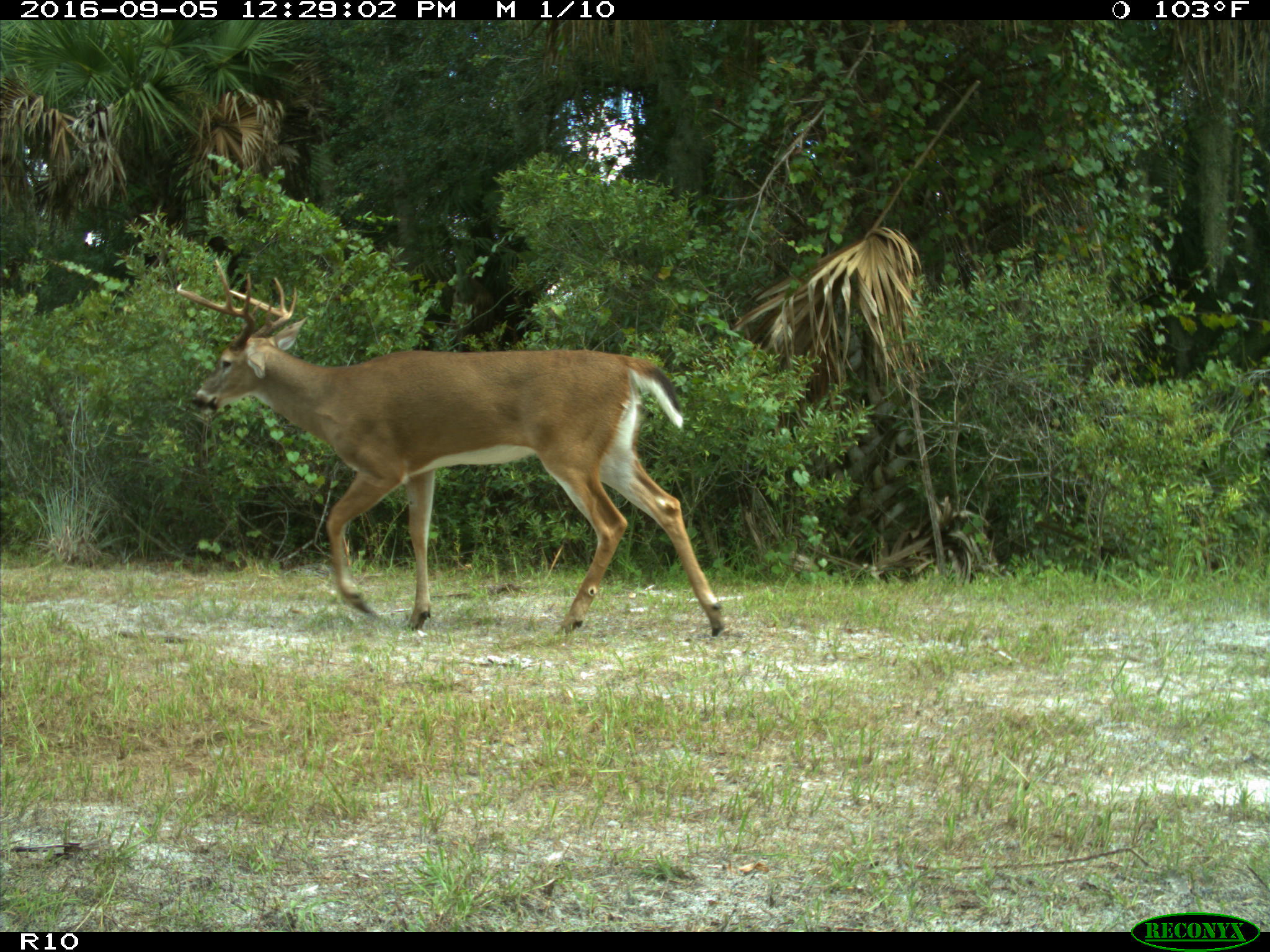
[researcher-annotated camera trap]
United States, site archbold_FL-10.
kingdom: Animalia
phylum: Chordata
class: Mammalia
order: Artiodactyla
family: Cervidae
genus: Odocoileus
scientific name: Odocoileus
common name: deer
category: unidentified deer